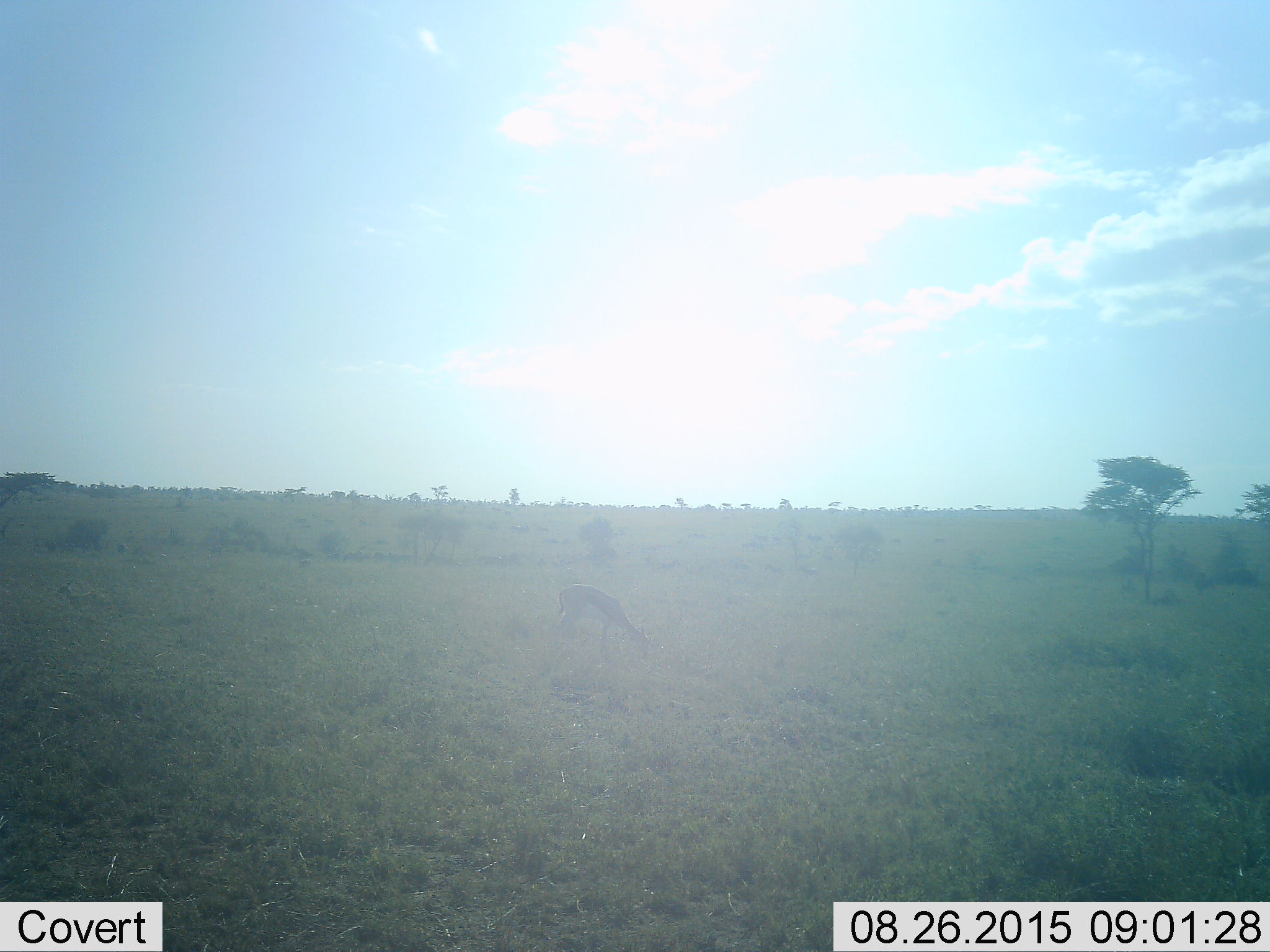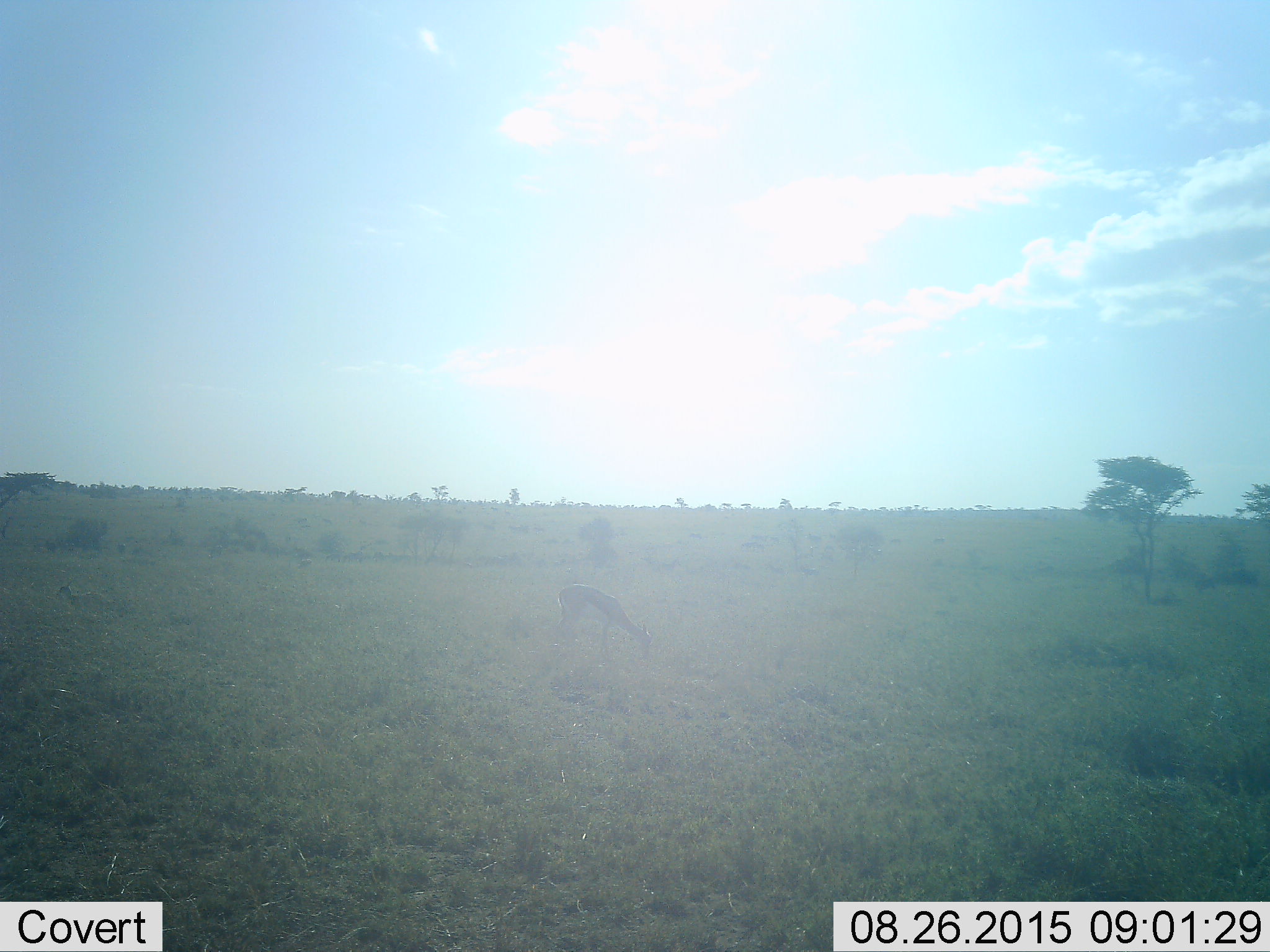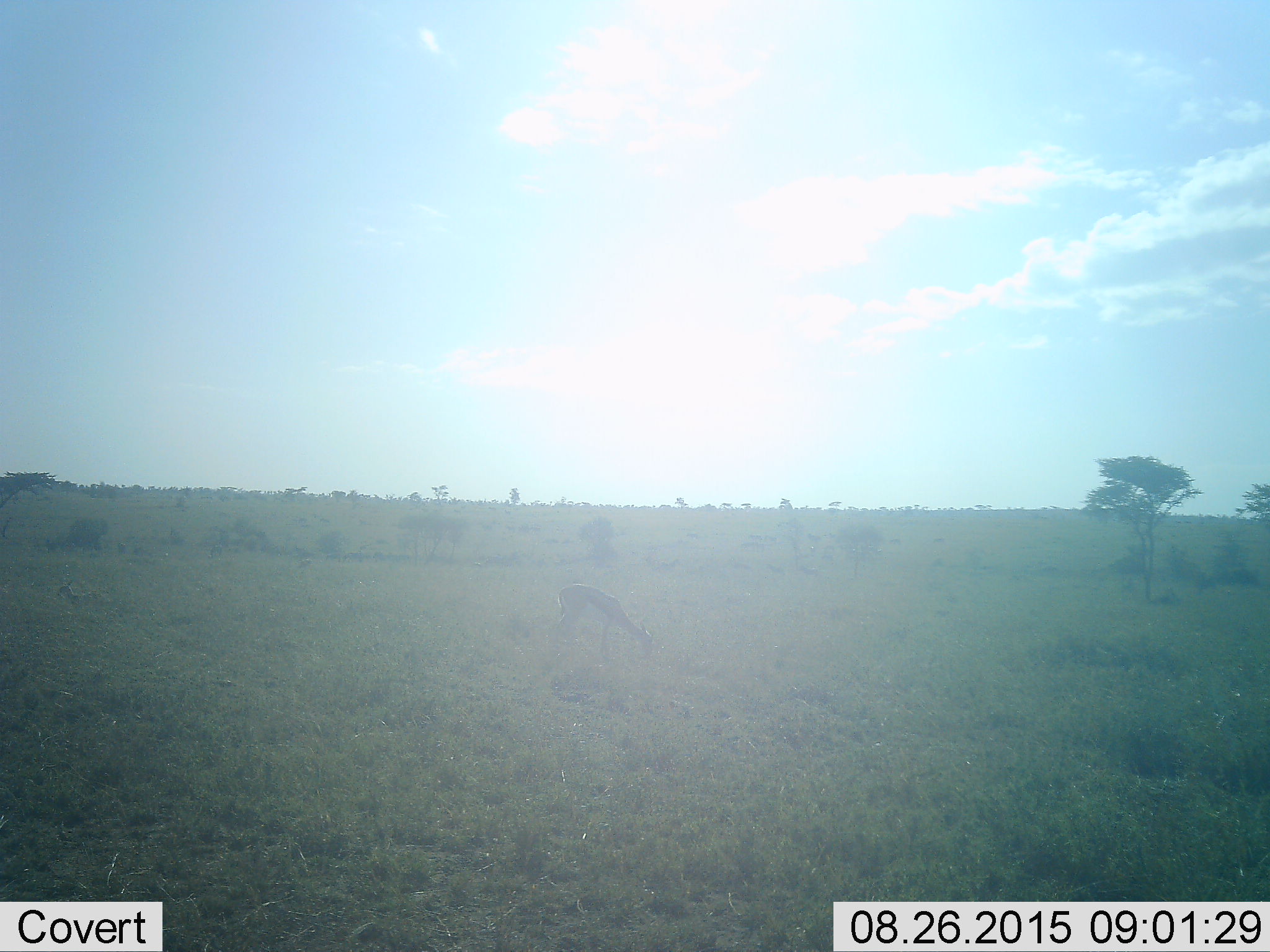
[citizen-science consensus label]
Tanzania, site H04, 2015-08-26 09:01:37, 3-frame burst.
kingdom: Animalia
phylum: Chordata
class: Mammalia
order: Artiodactyla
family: Bovidae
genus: Eudorcas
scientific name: Eudorcas thomsonii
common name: thomson's gazelle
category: gazellethomsons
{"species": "gazellethomsons (thomson's gazelle) (Eudorcas thomsonii)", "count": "1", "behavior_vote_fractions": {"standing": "57%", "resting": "0%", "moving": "0%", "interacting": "0%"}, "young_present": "0%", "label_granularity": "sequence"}